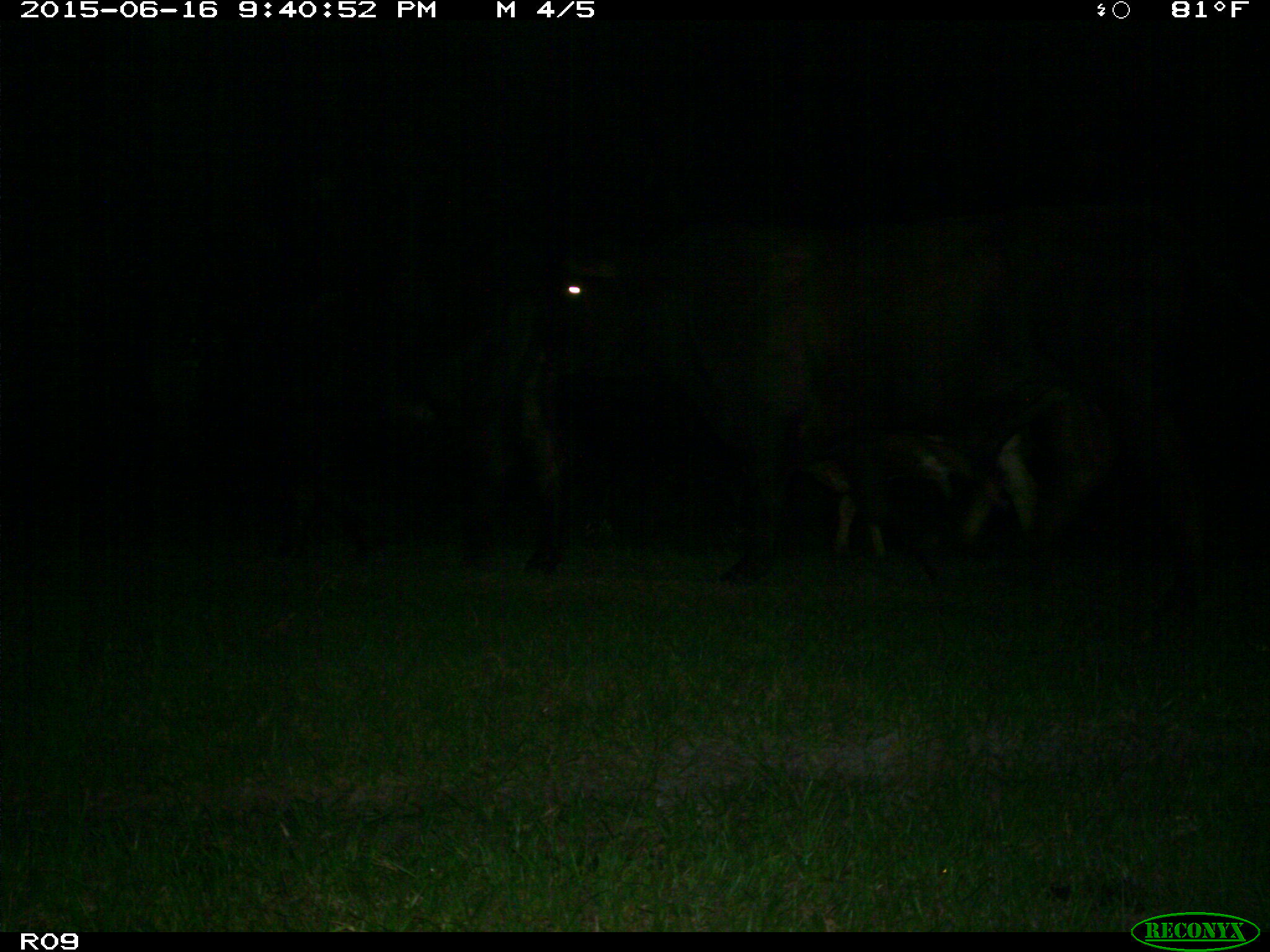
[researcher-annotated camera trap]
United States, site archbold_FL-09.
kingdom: Animalia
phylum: Chordata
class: Mammalia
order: Artiodactyla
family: Bovidae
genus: Bos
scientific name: Bos taurus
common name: domestic cow